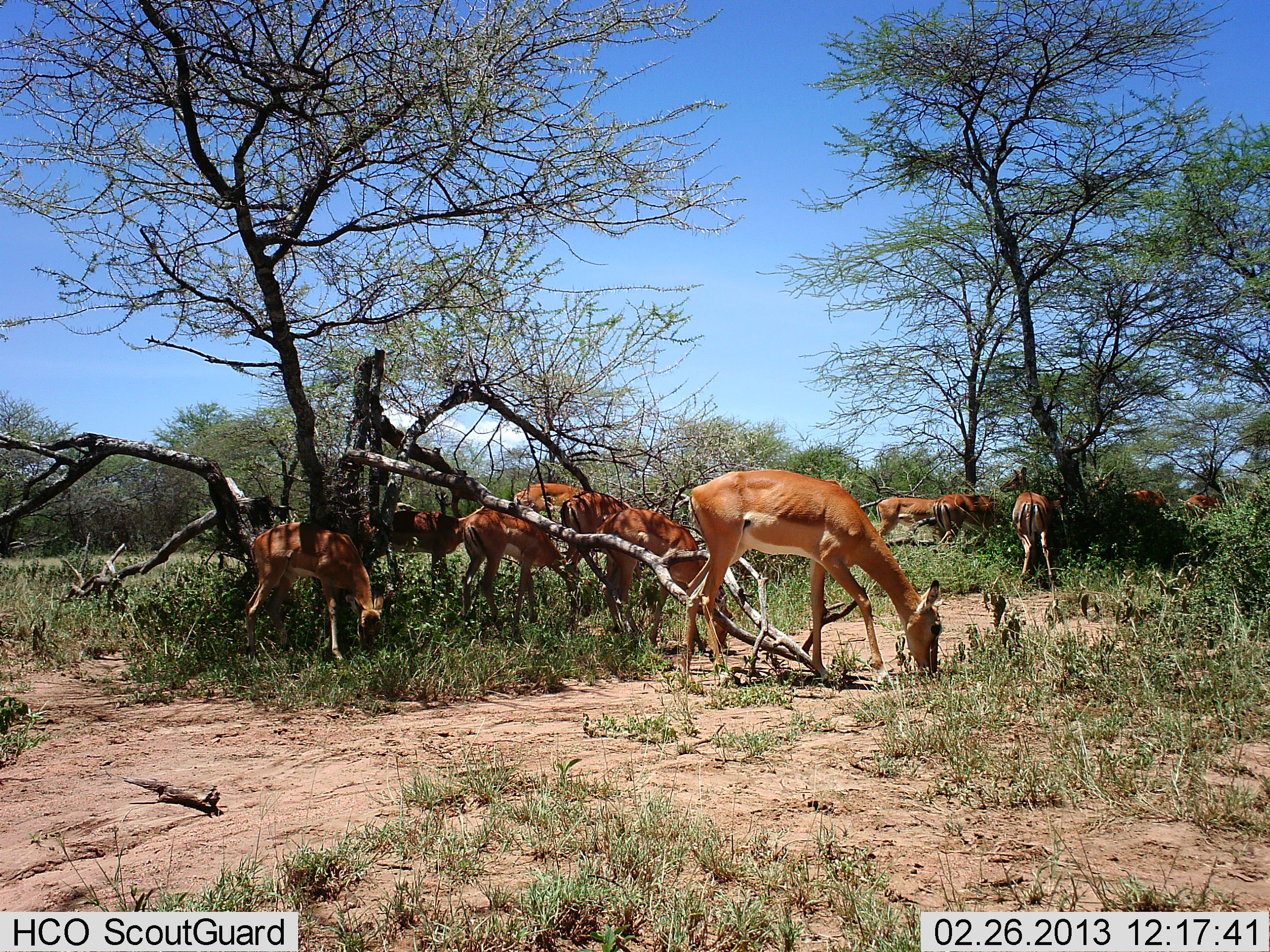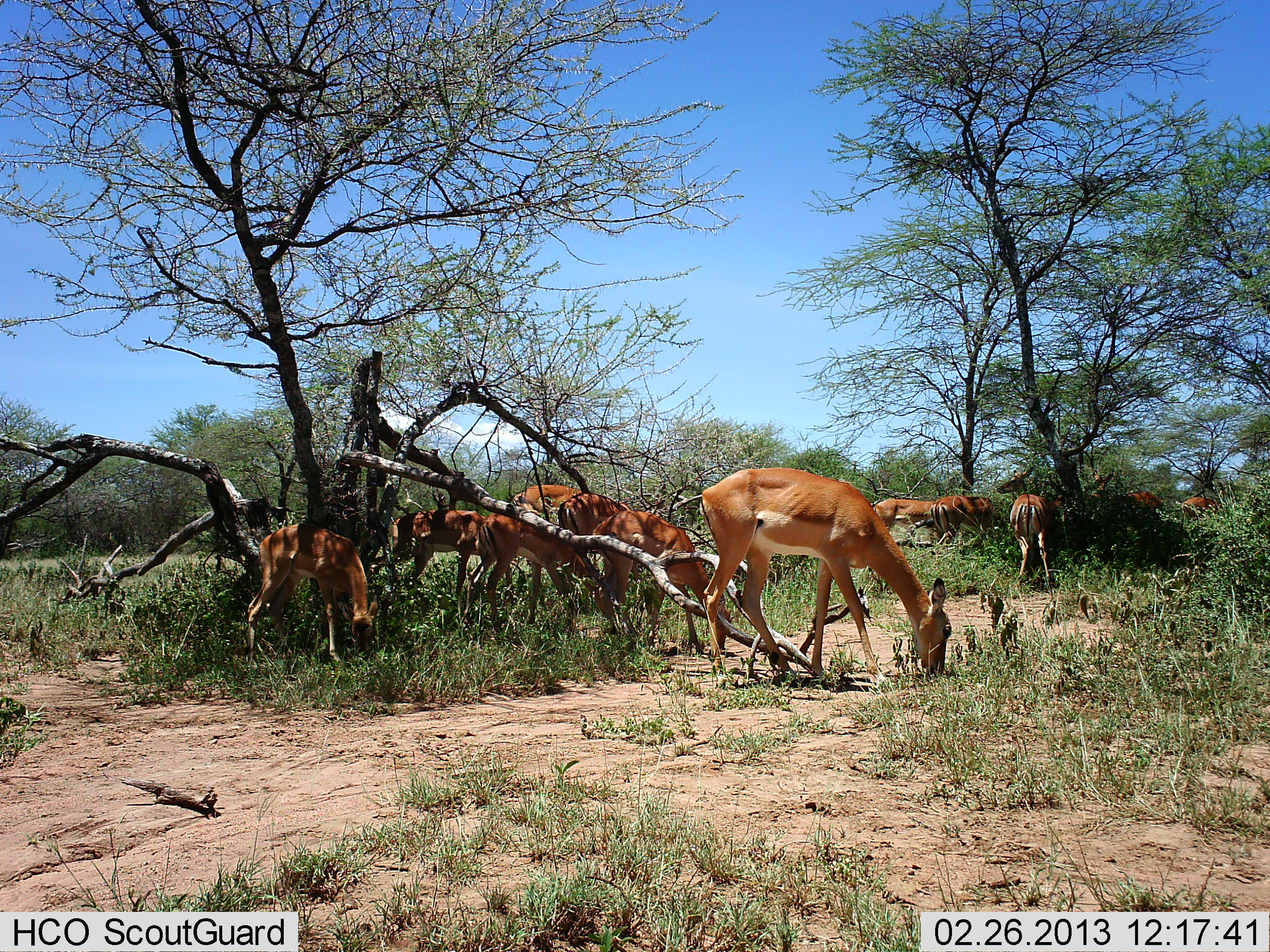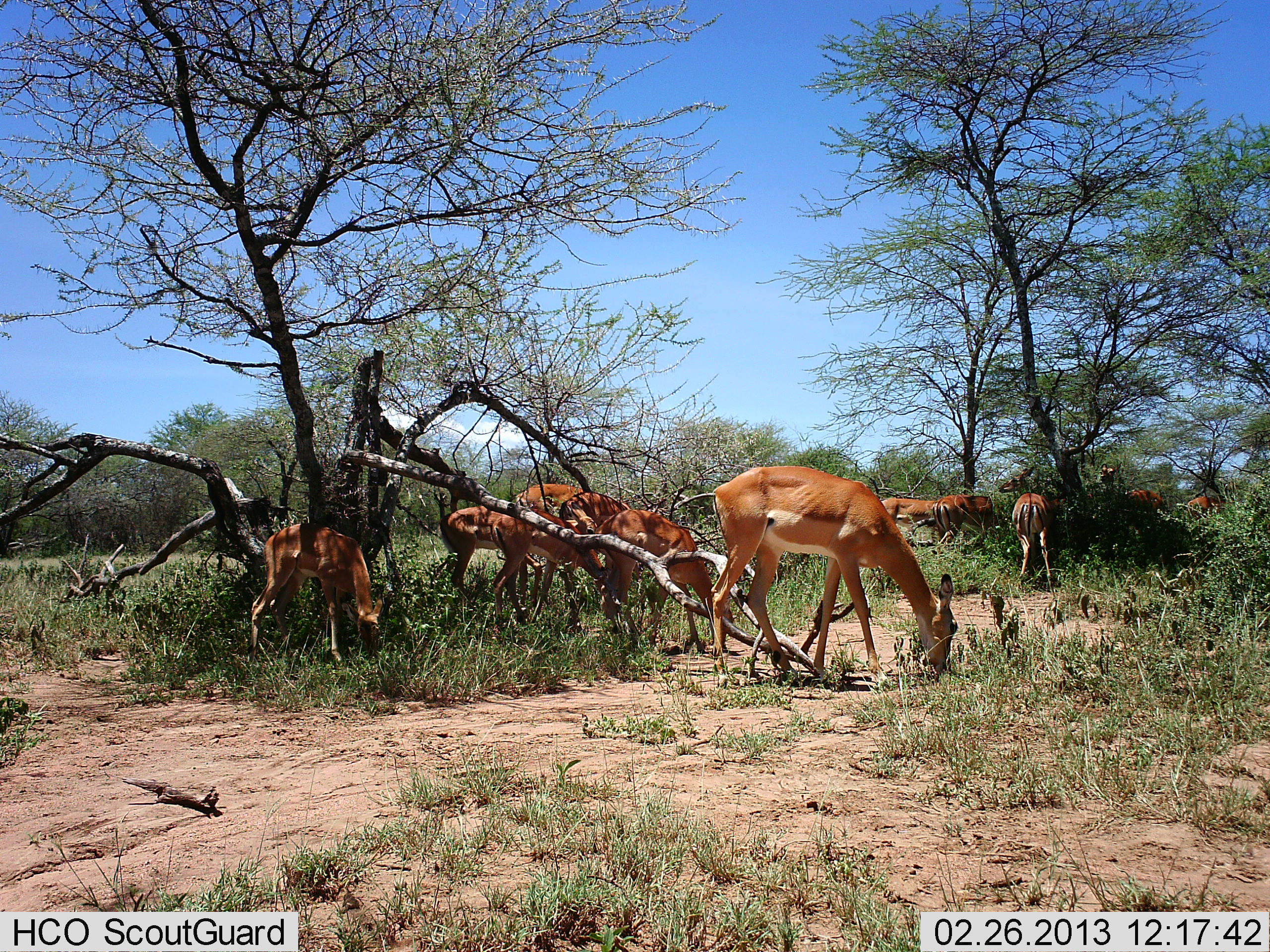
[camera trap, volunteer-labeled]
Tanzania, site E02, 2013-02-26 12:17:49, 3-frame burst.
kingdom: Animalia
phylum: Chordata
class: Mammalia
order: Artiodactyla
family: Bovidae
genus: Aepyceros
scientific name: Aepyceros melampus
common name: impala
Impala (Aepyceros melampus), count 11-50. Behavior (volunteer vote fractions): standing 31%, resting 0%, moving 7%, interacting 0%. Young present (vote fraction): 24%. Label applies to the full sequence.